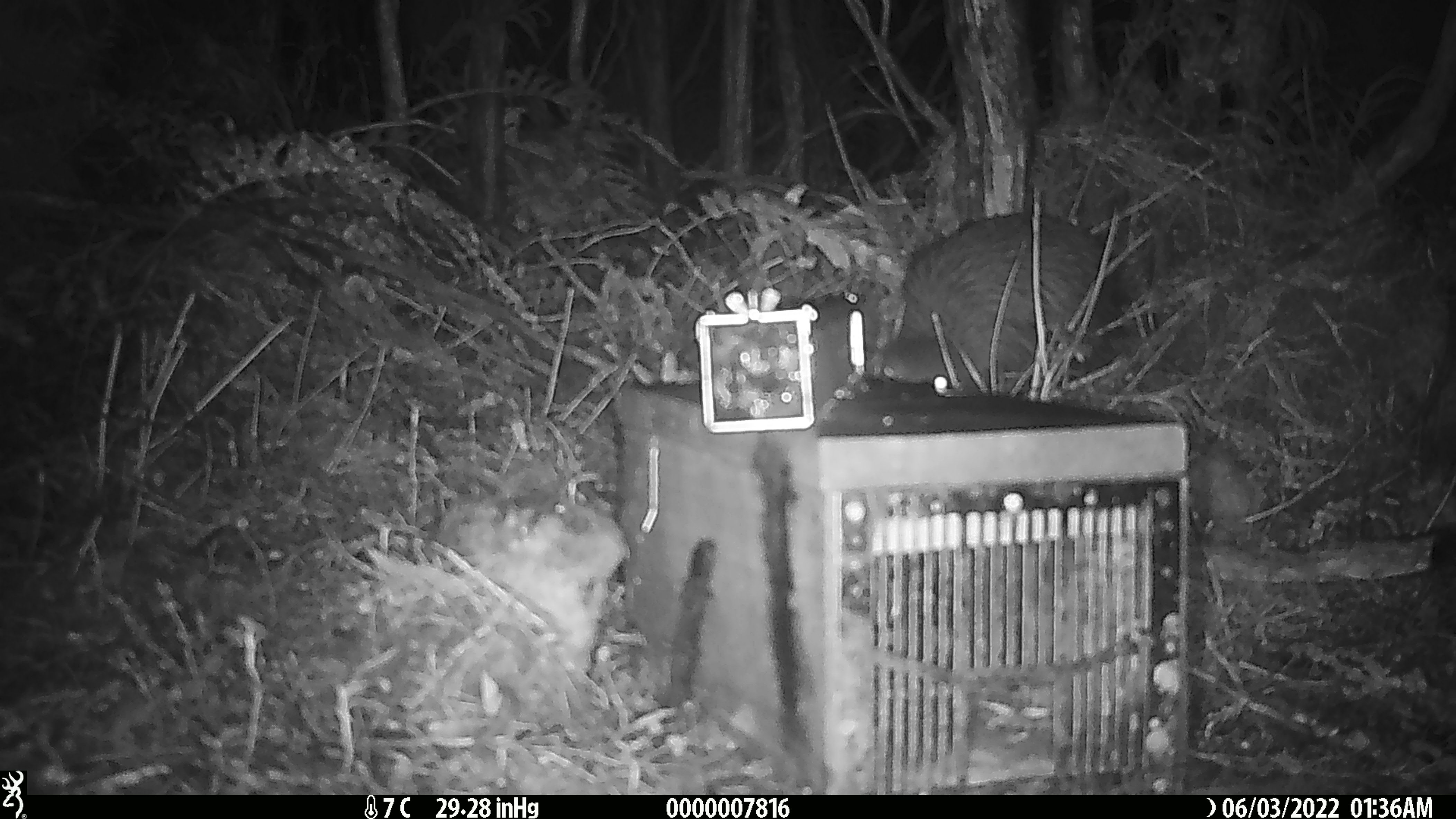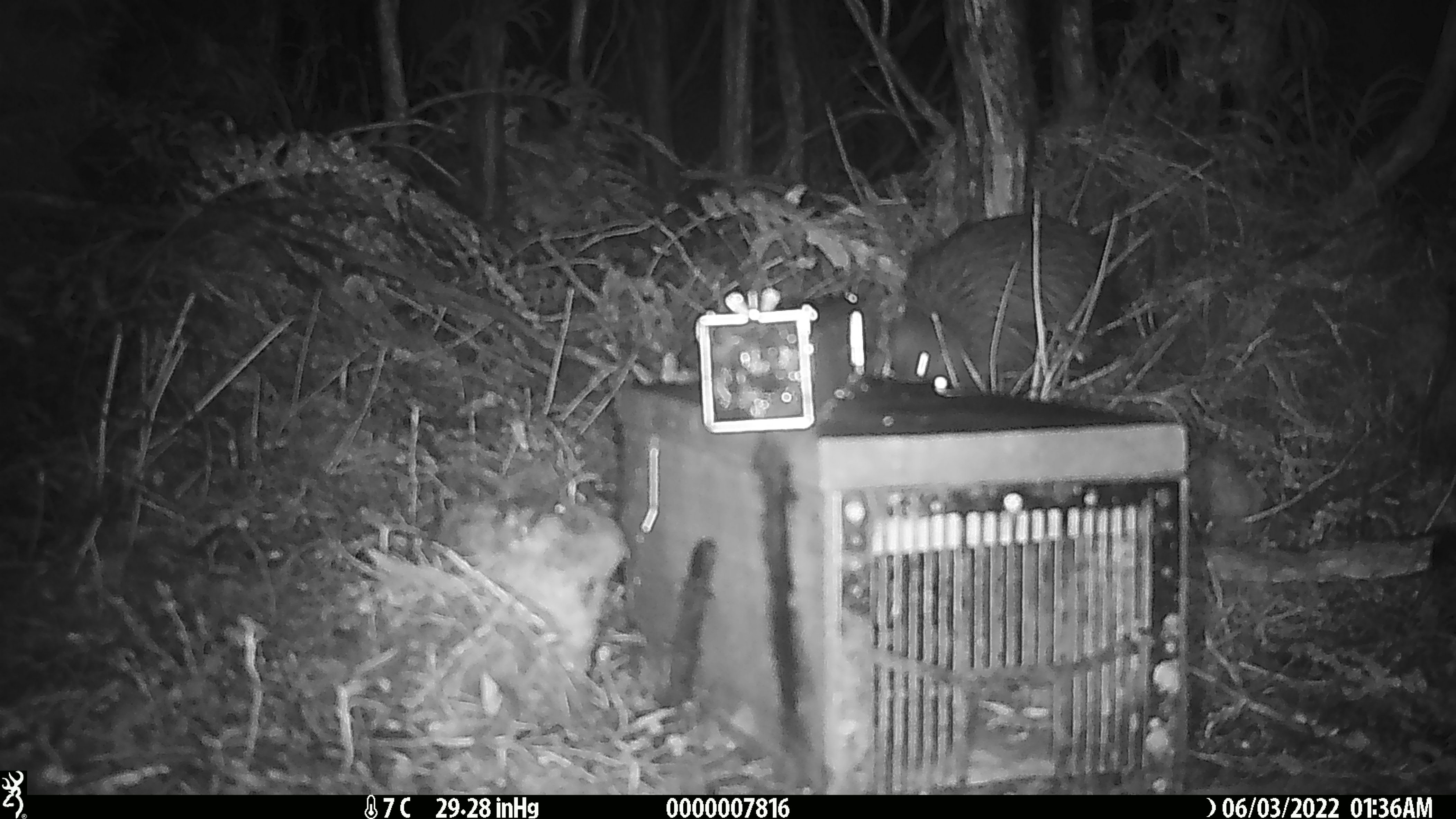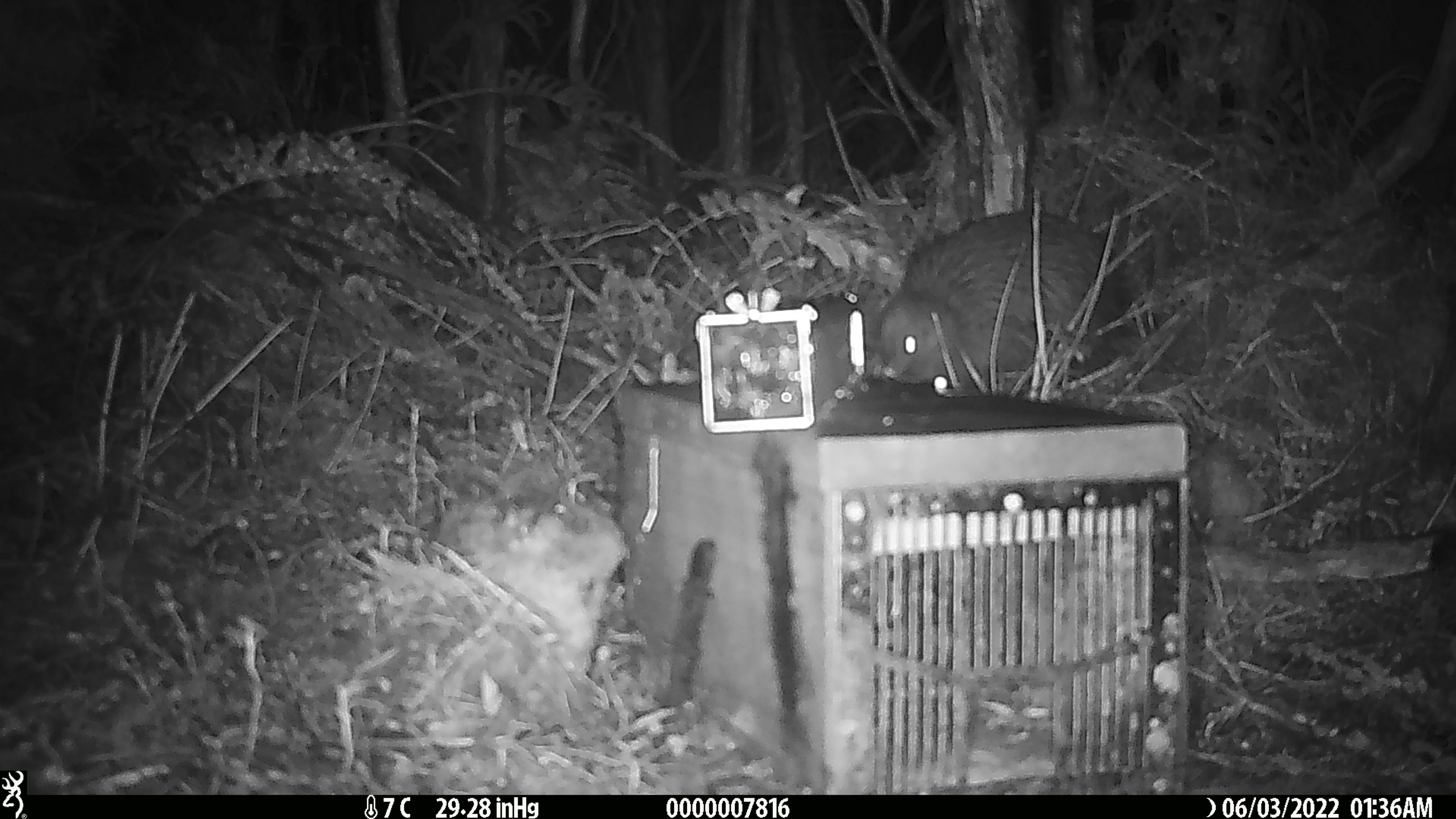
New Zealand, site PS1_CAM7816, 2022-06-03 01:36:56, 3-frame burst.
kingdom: Animalia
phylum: Chordata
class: Aves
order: Apterygiformes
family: Apterygidae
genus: Apteryx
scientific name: Apteryx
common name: kiwi